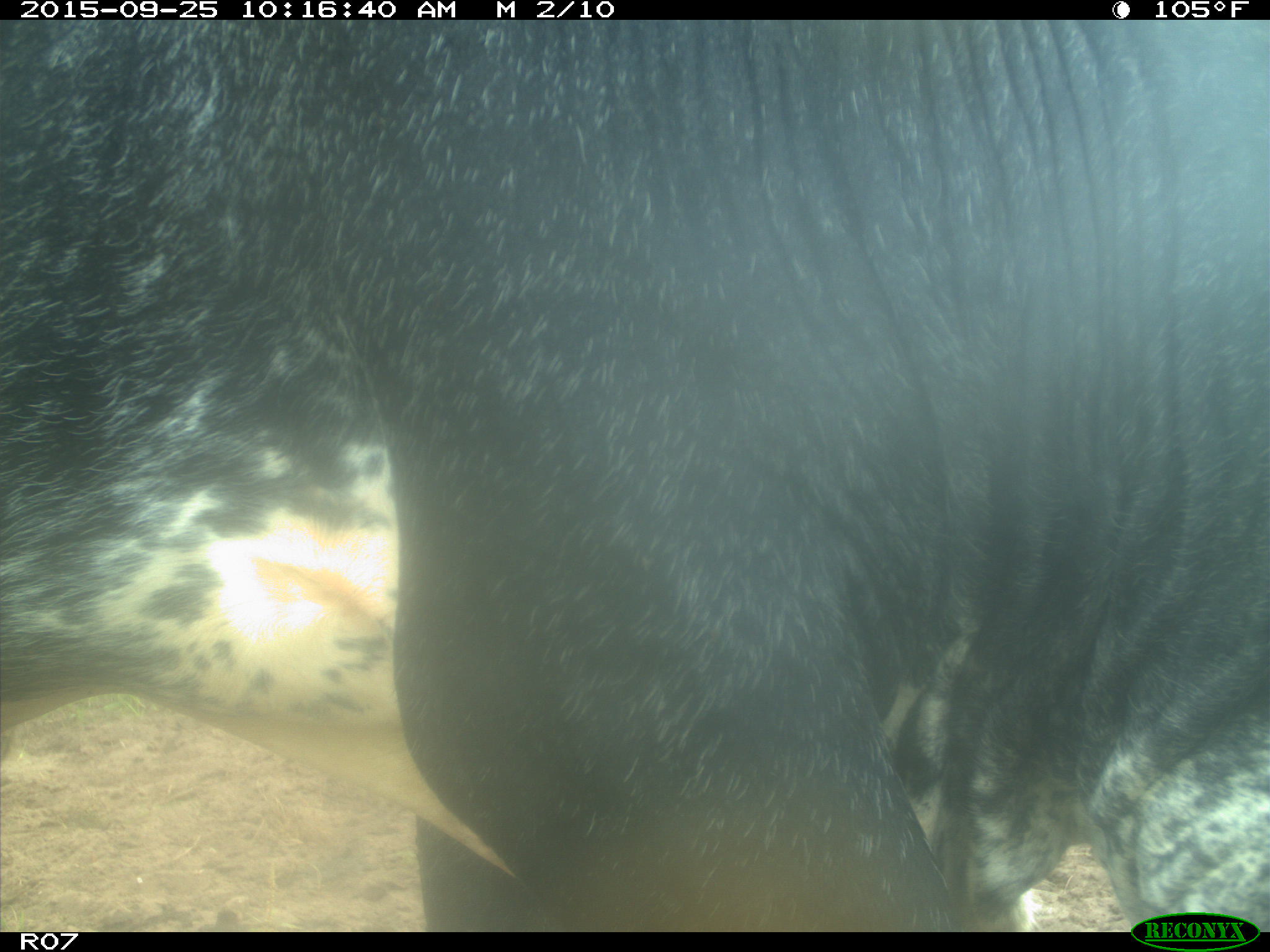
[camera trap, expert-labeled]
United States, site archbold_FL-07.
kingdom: Animalia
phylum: Chordata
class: Mammalia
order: Artiodactyla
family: Bovidae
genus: Bos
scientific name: Bos taurus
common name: domestic cow